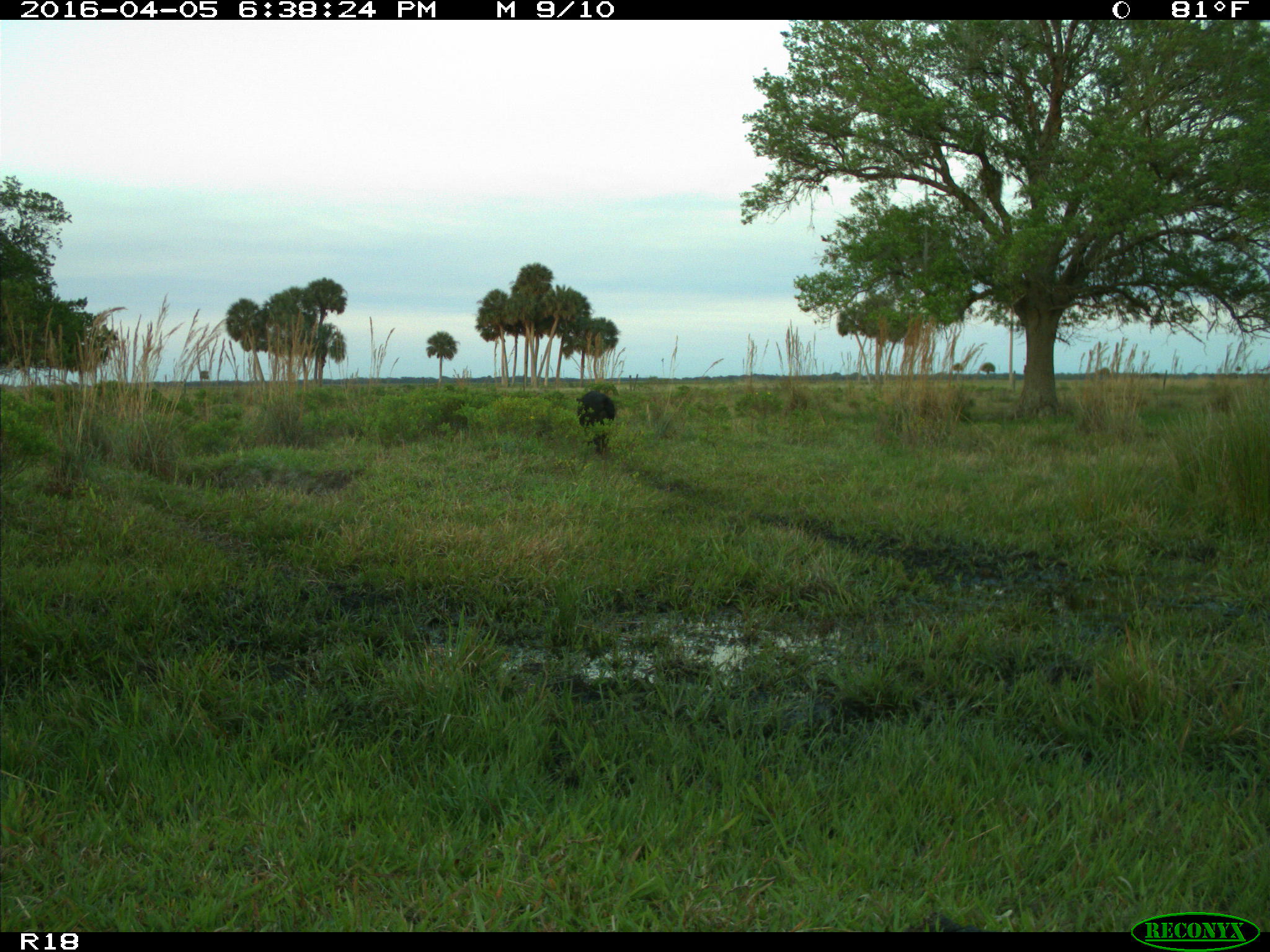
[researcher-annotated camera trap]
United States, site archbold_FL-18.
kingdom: Animalia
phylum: Chordata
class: Mammalia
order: Artiodactyla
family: Suidae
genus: Sus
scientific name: Sus scrofa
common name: wild boar